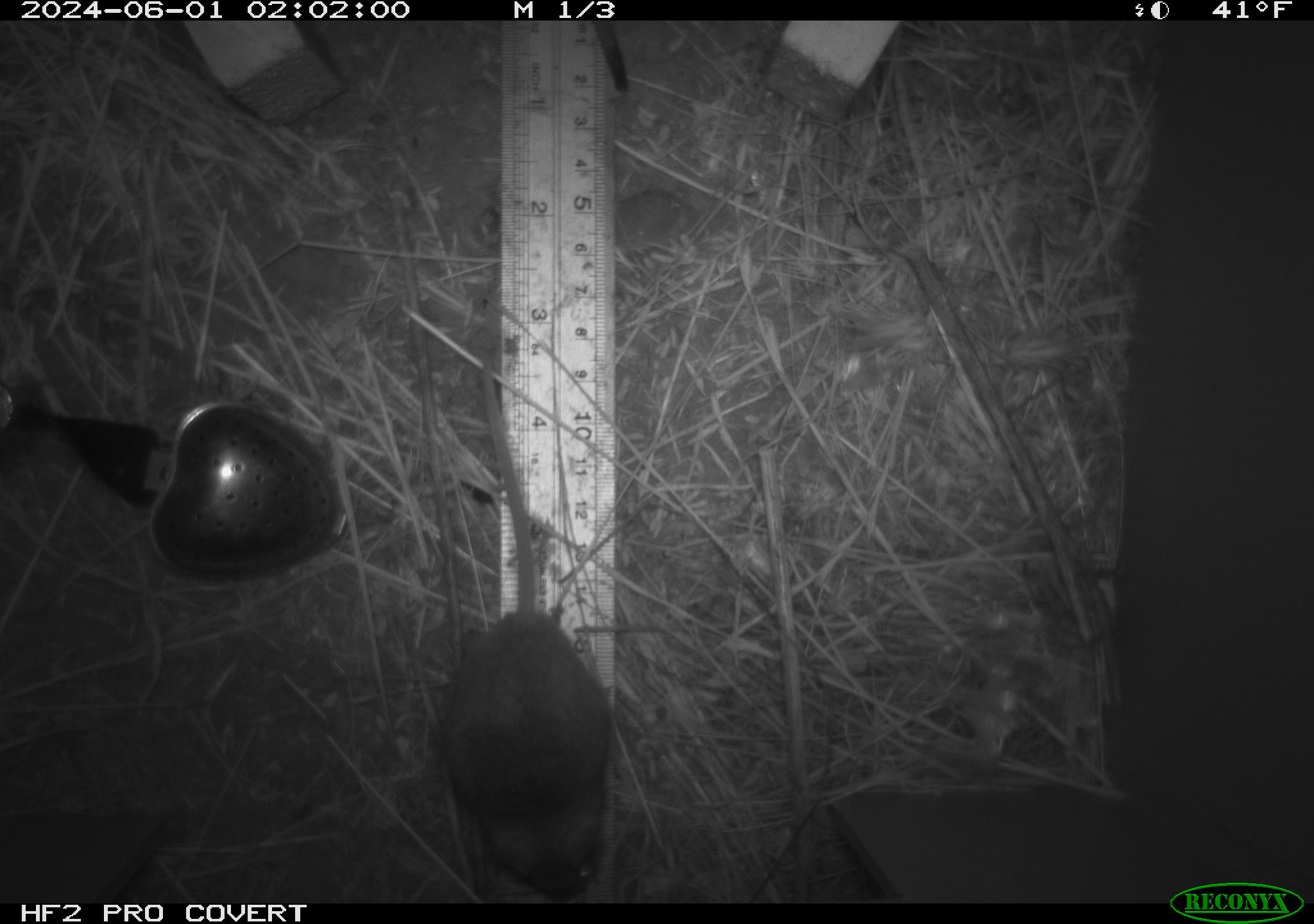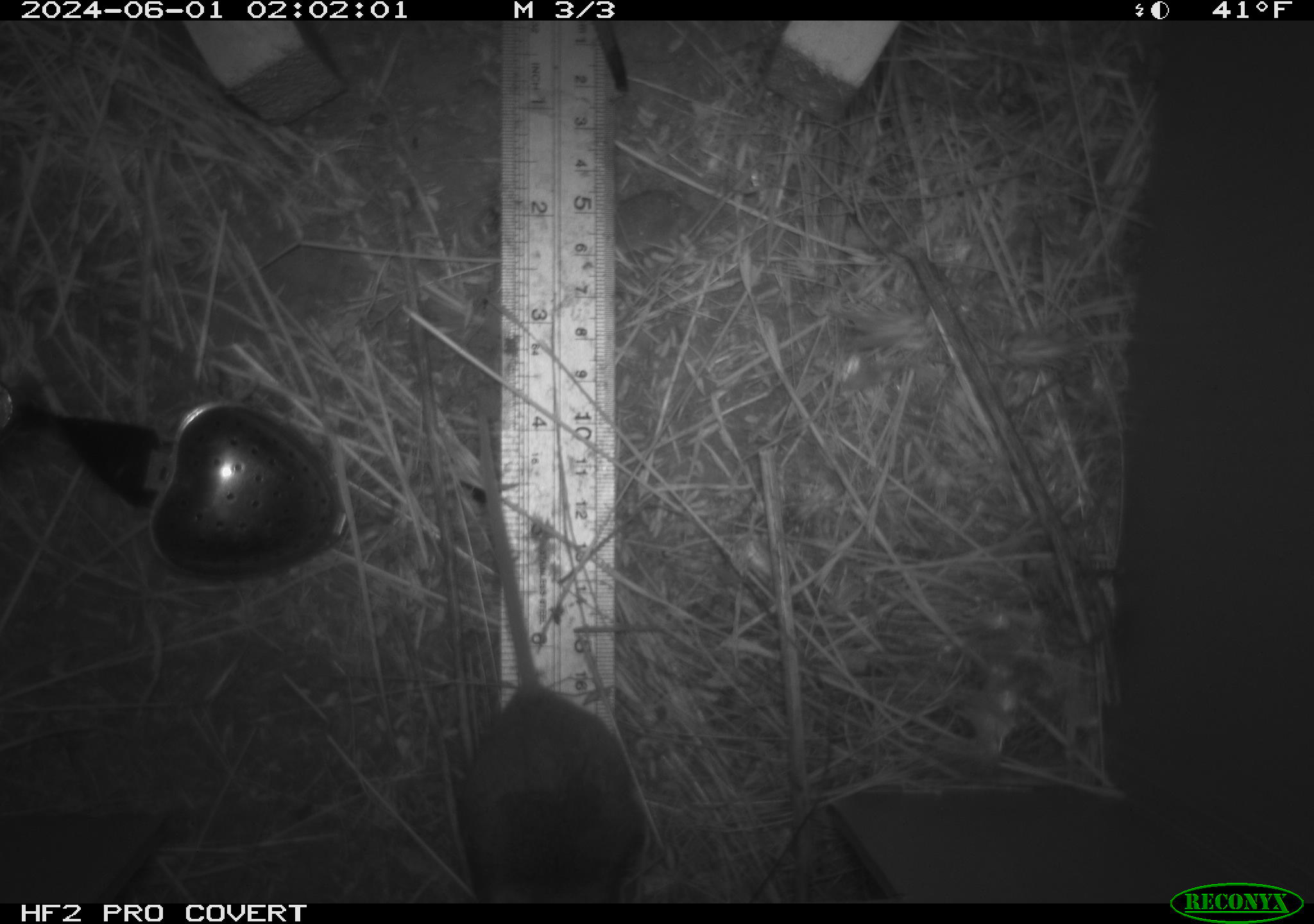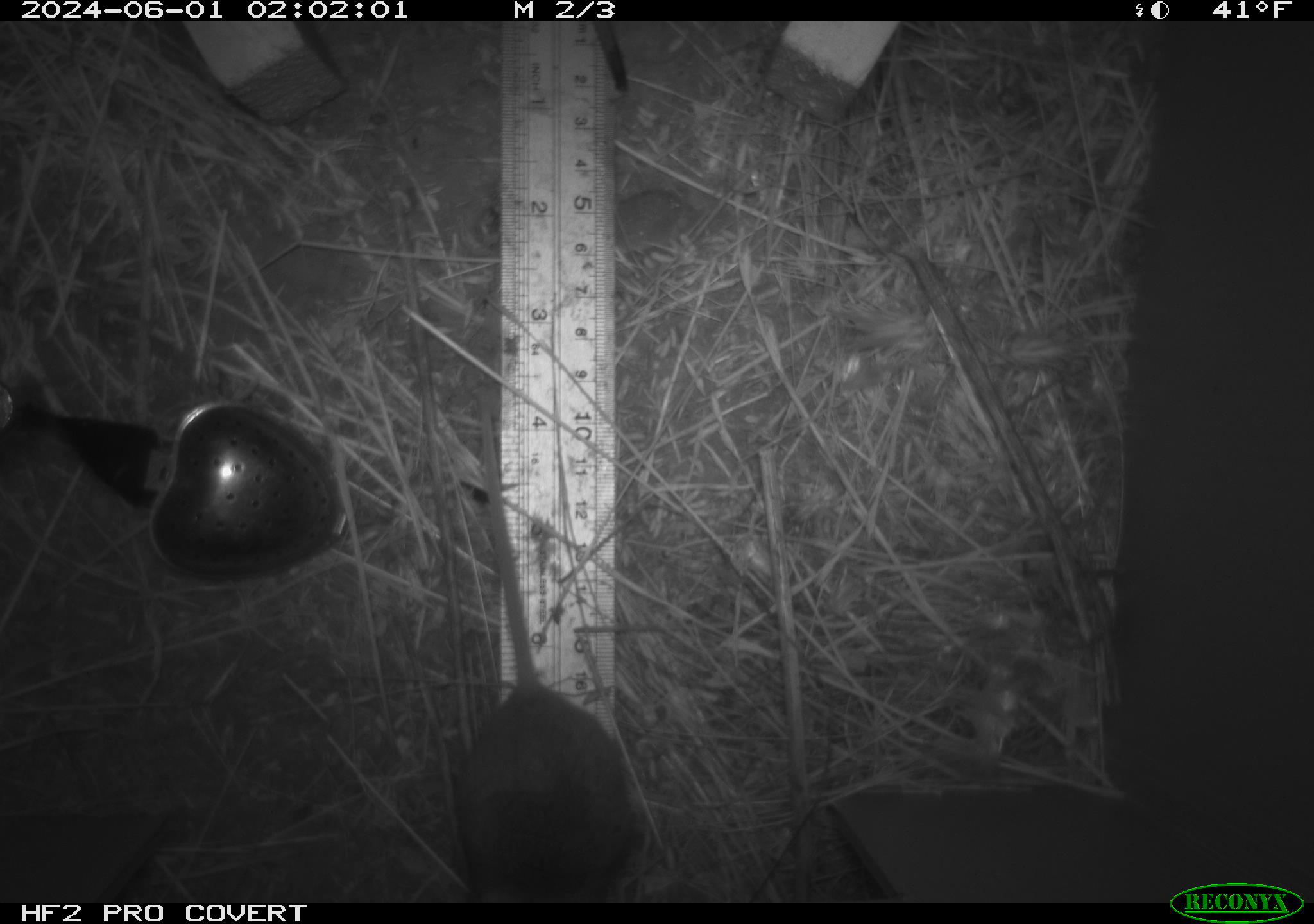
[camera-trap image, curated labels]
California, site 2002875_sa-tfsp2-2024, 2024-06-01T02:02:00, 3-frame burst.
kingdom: Animalia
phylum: Chordata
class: Mammalia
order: Rodentia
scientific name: Rodentia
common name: mouse species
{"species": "mouse species (Rodentia)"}